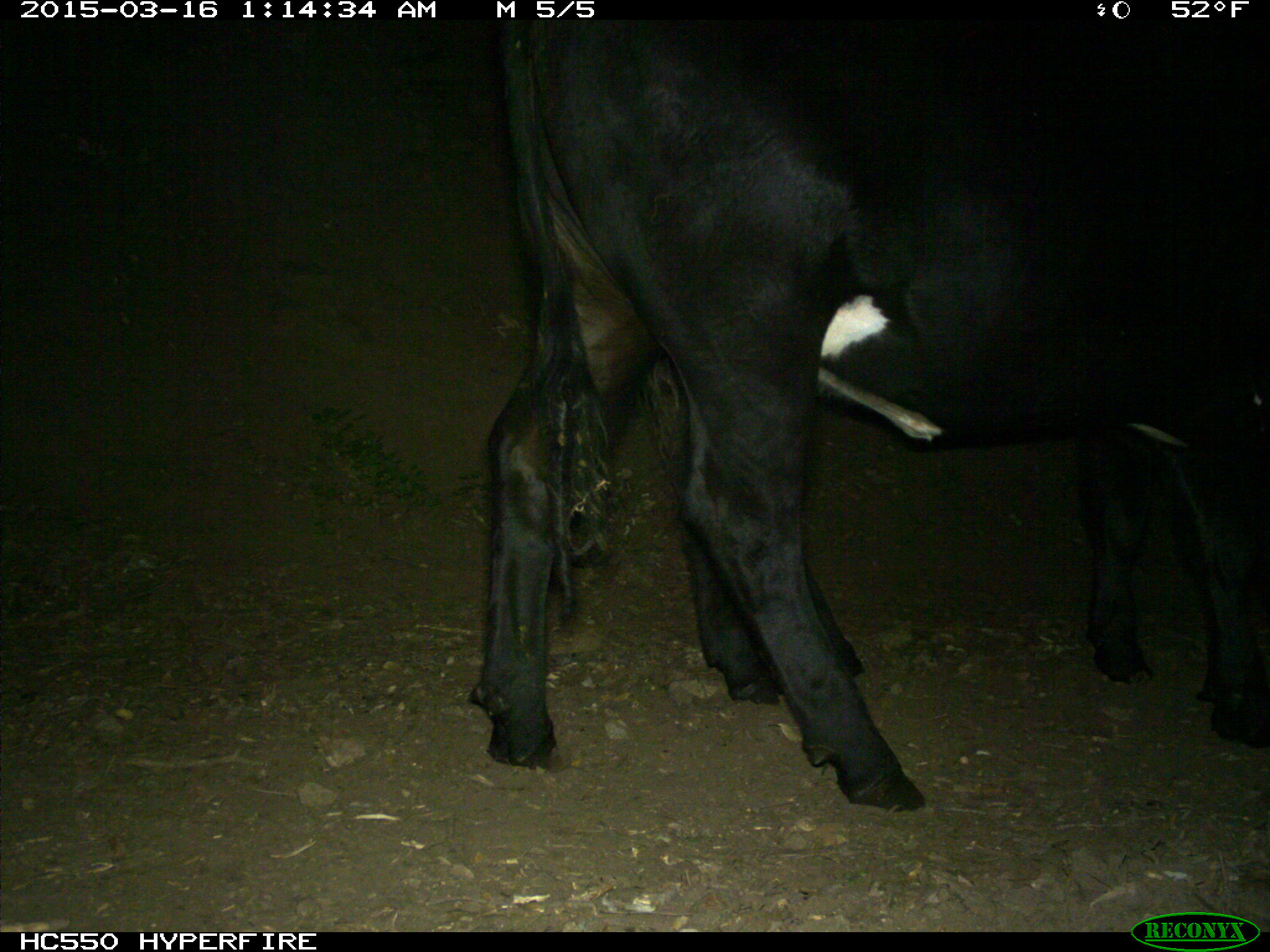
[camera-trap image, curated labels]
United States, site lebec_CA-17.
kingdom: Animalia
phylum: Chordata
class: Mammalia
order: Artiodactyla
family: Bovidae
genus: Bos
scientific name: Bos taurus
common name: domestic cow